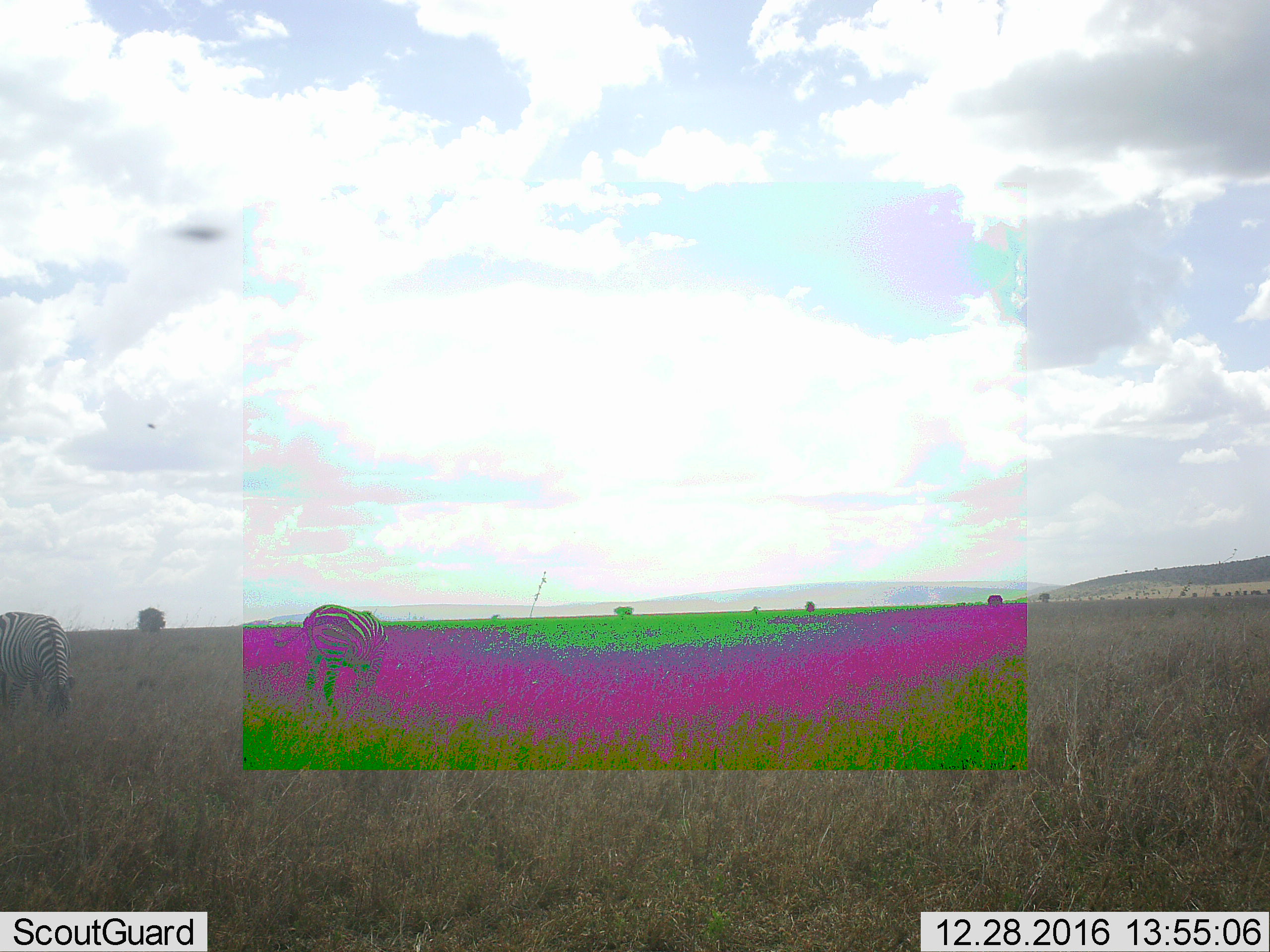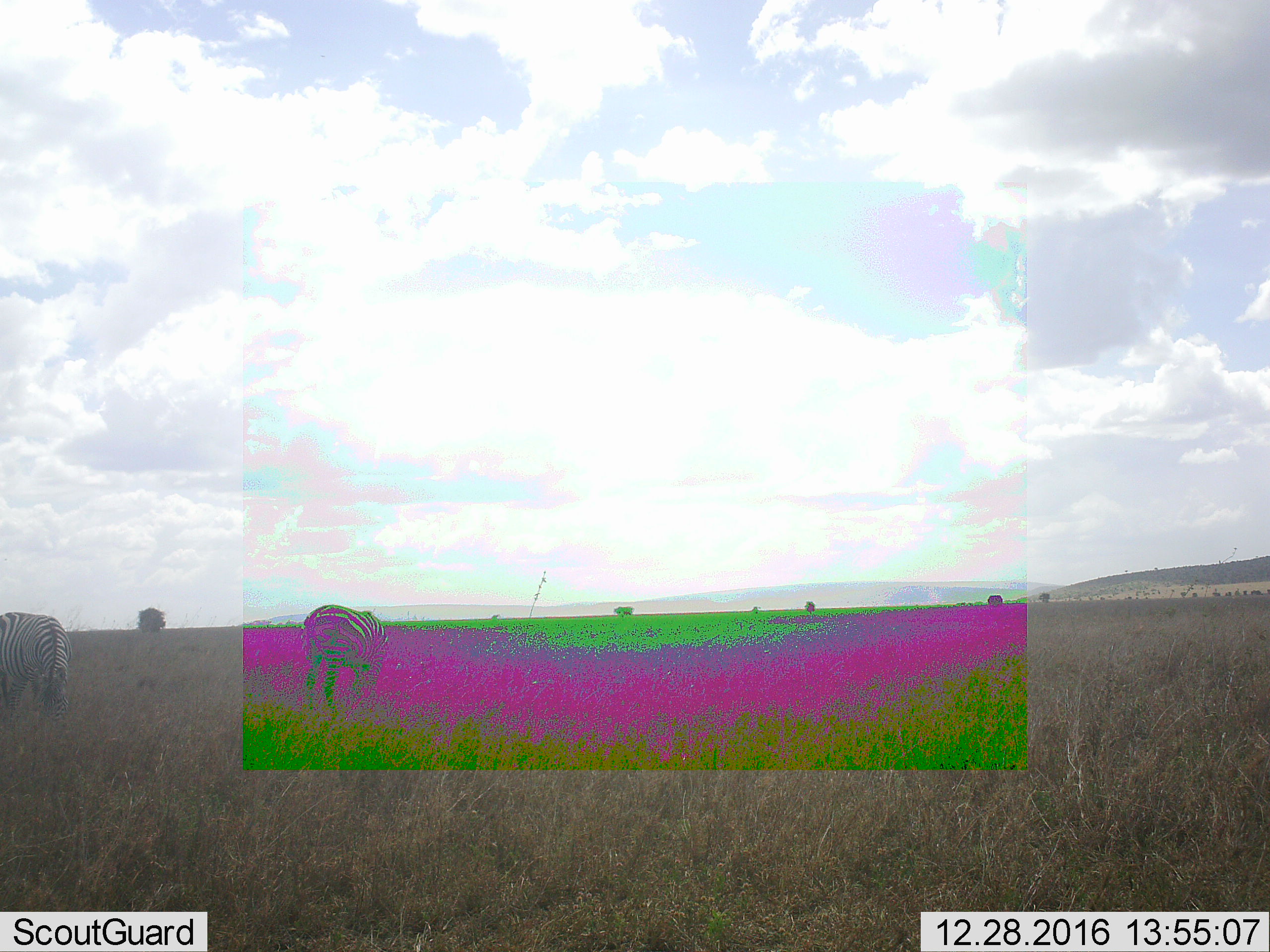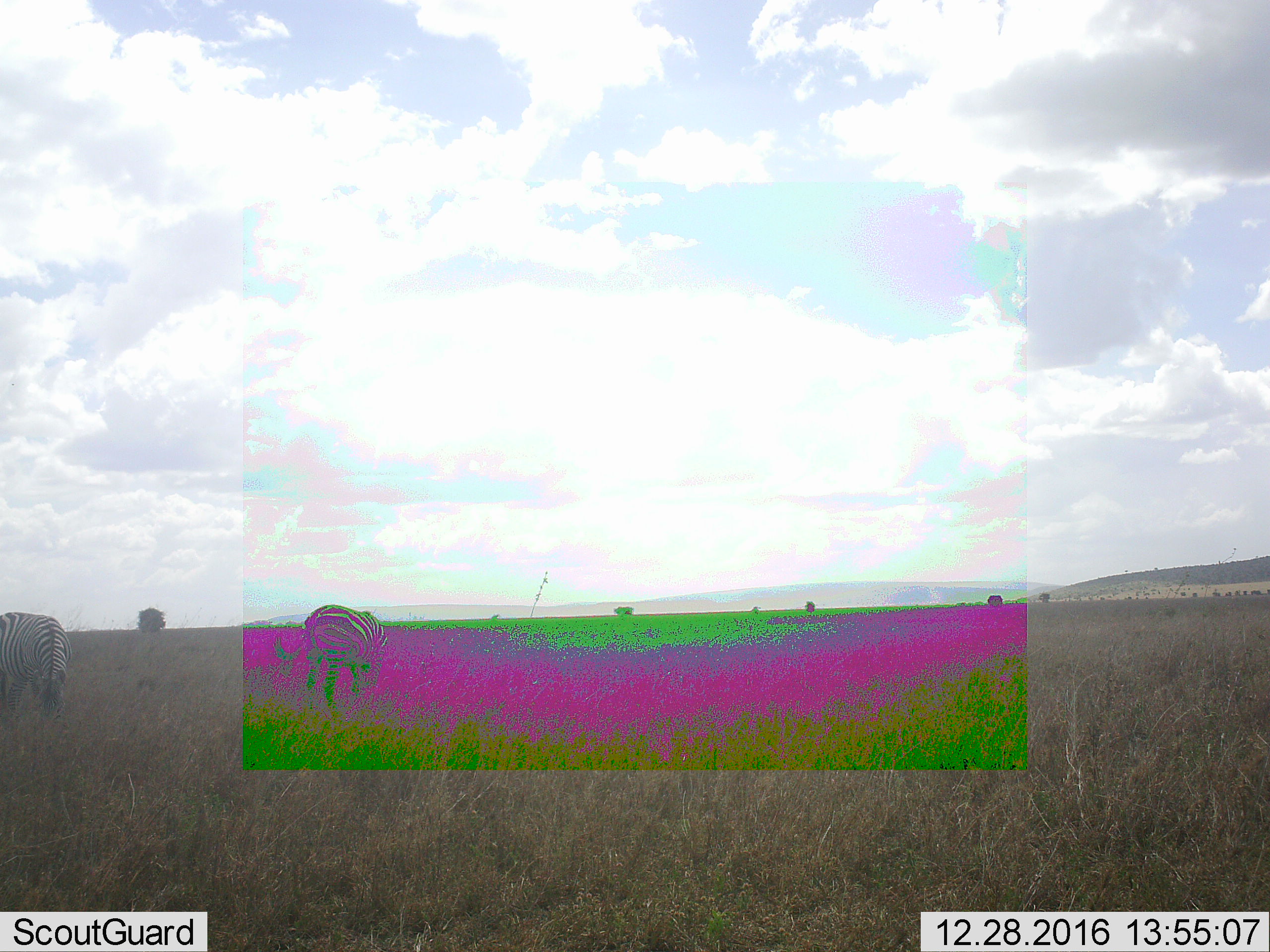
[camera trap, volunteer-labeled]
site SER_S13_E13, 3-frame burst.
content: unidentified animal